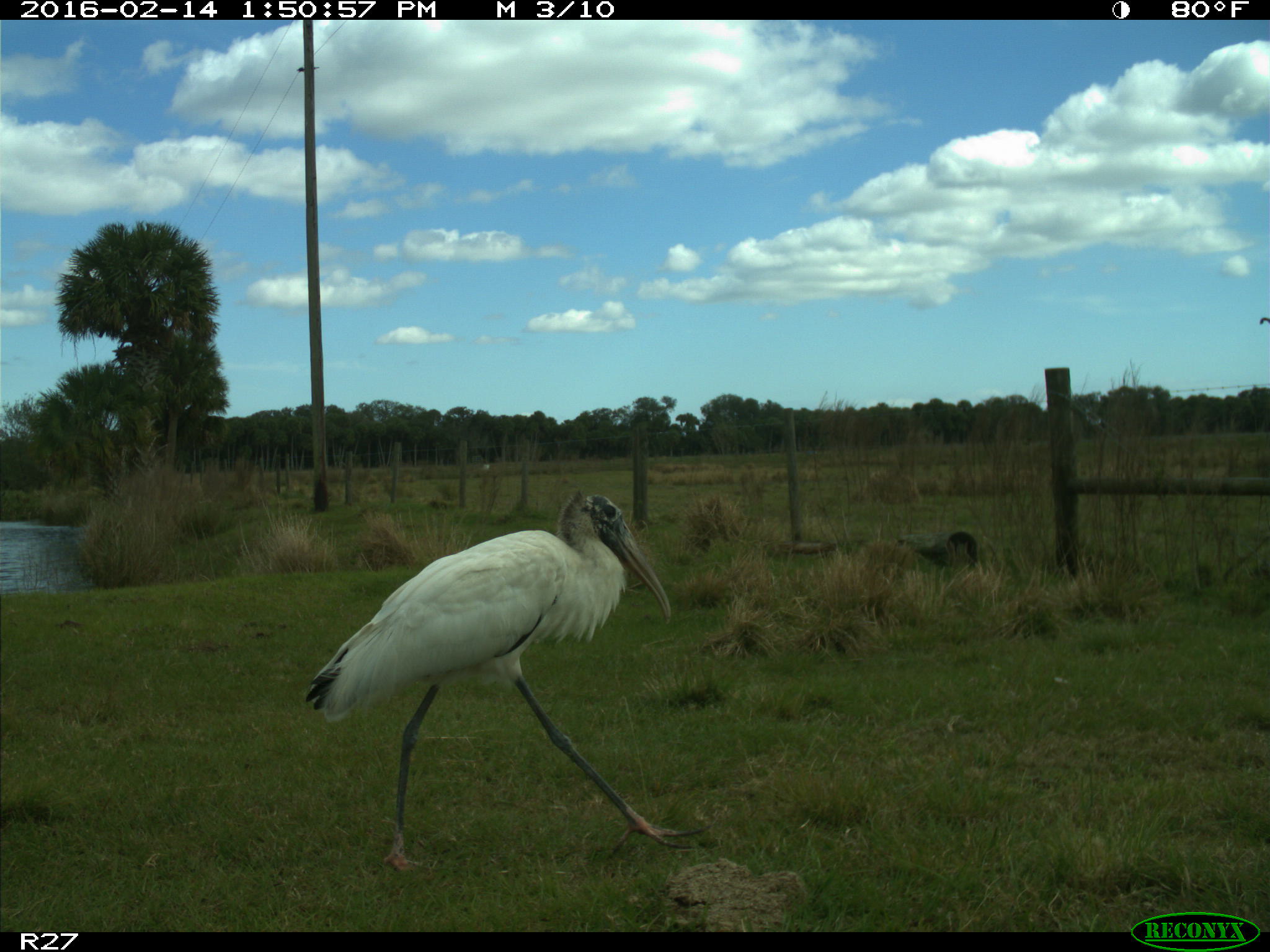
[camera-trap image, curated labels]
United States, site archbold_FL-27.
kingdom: Animalia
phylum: Chordata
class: Aves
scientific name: Aves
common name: birds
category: unidentified bird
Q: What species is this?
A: Unidentified bird (birds) (Aves).